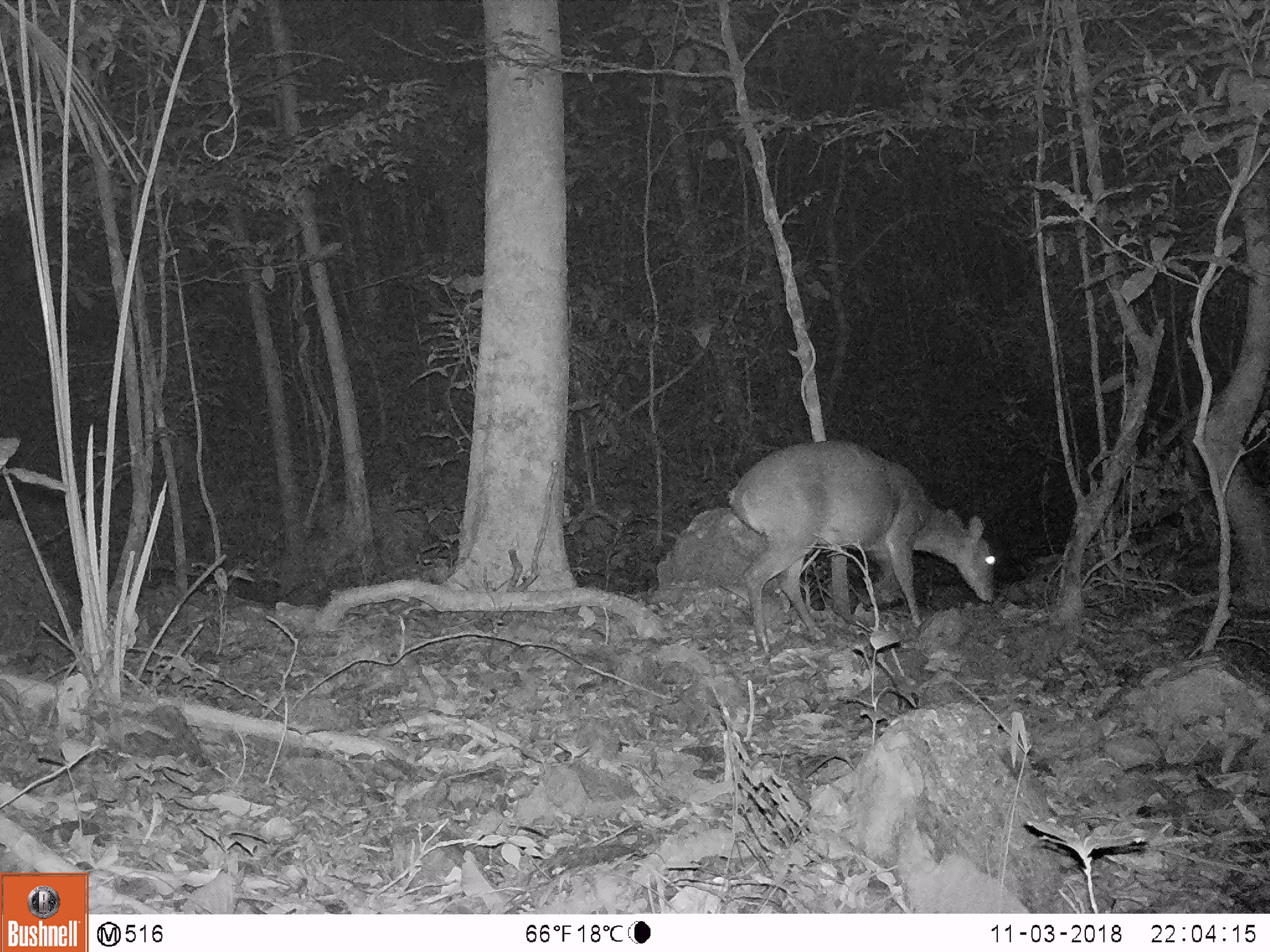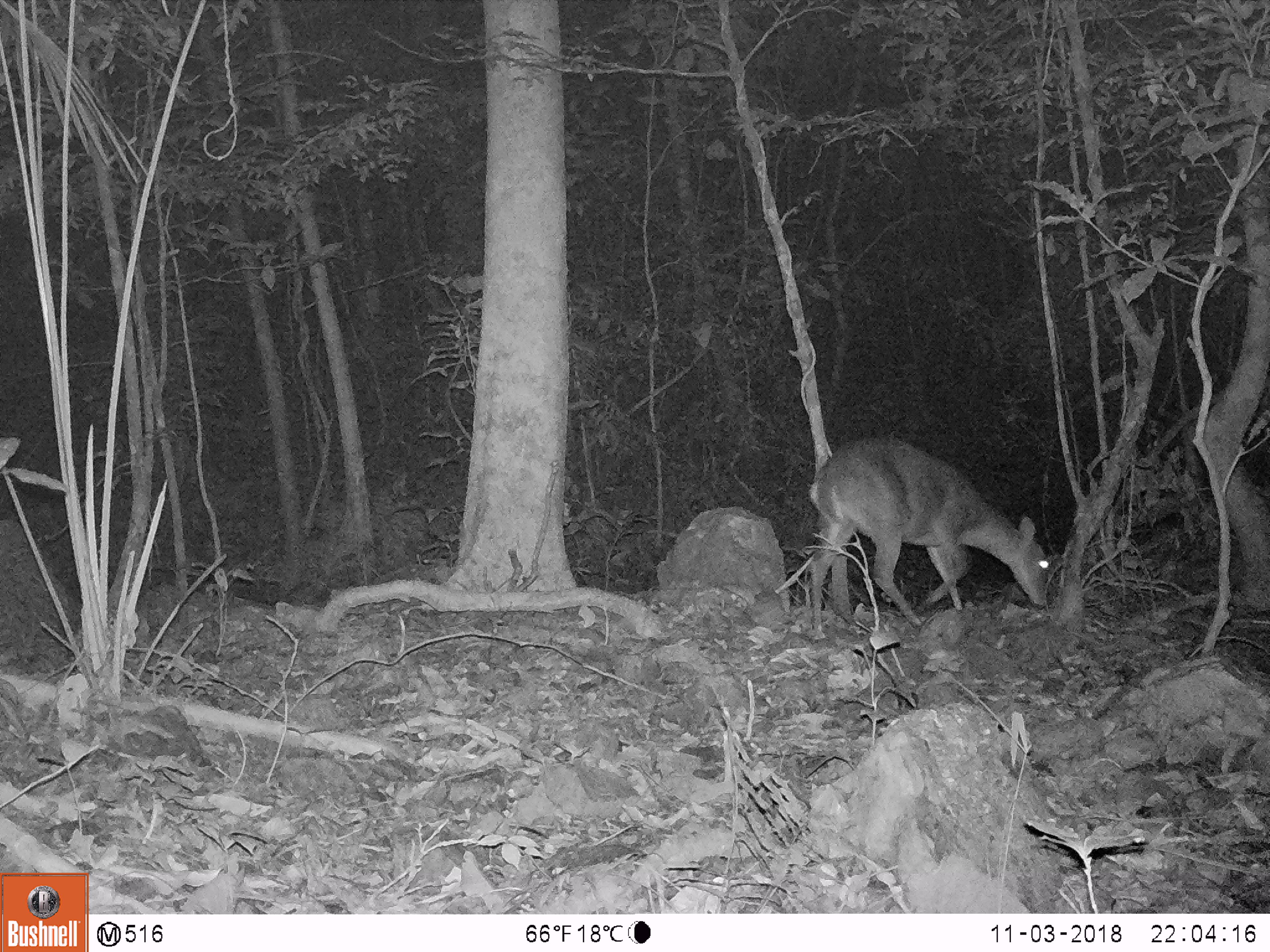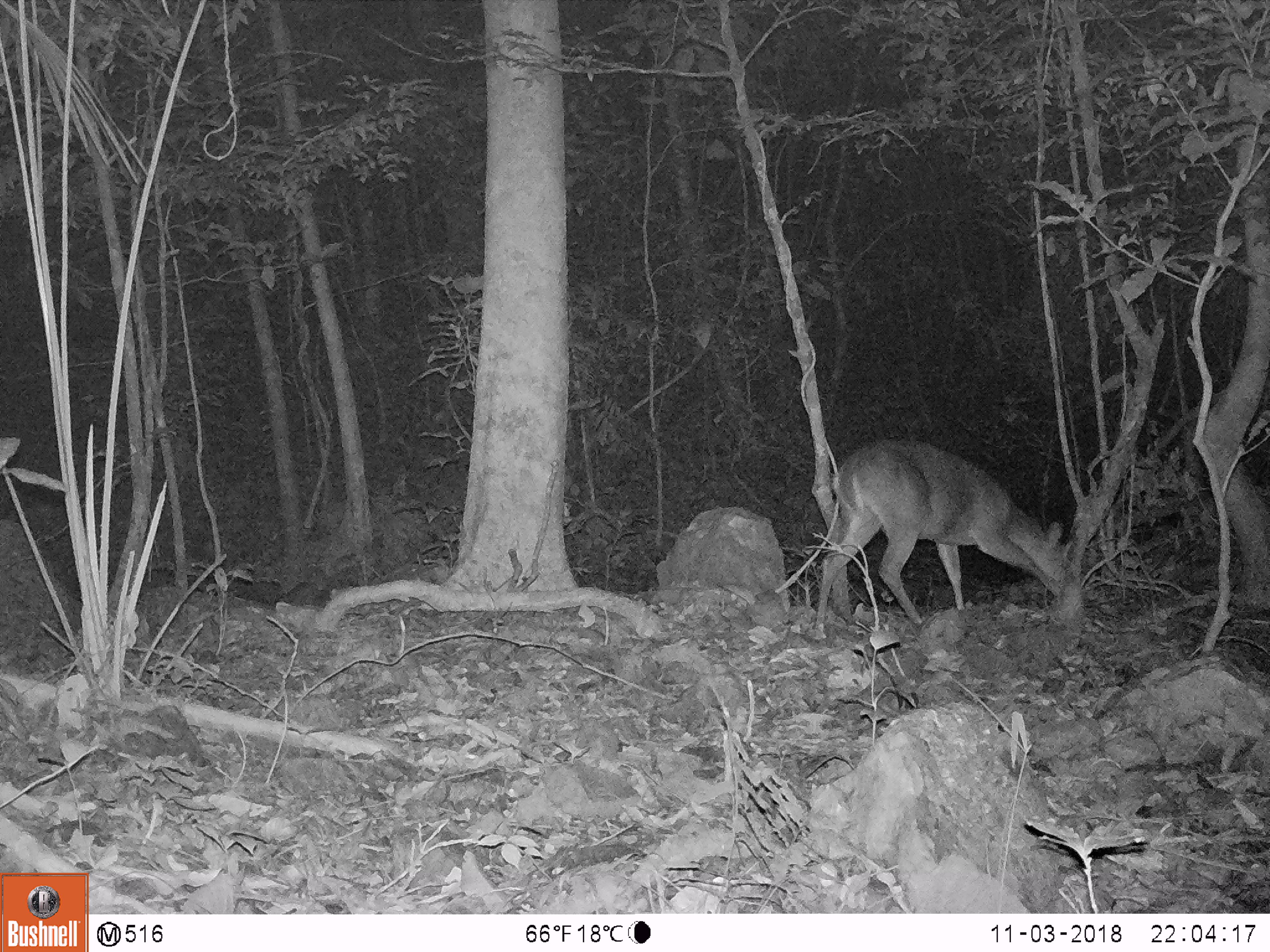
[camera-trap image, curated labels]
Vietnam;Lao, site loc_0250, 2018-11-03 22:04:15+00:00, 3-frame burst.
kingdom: Animalia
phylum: Chordata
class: Mammalia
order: Artiodactyla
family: Cervidae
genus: Muntiacus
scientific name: Muntiacus vuquangensis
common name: large-antlered muntjac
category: large antlered muntjac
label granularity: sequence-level